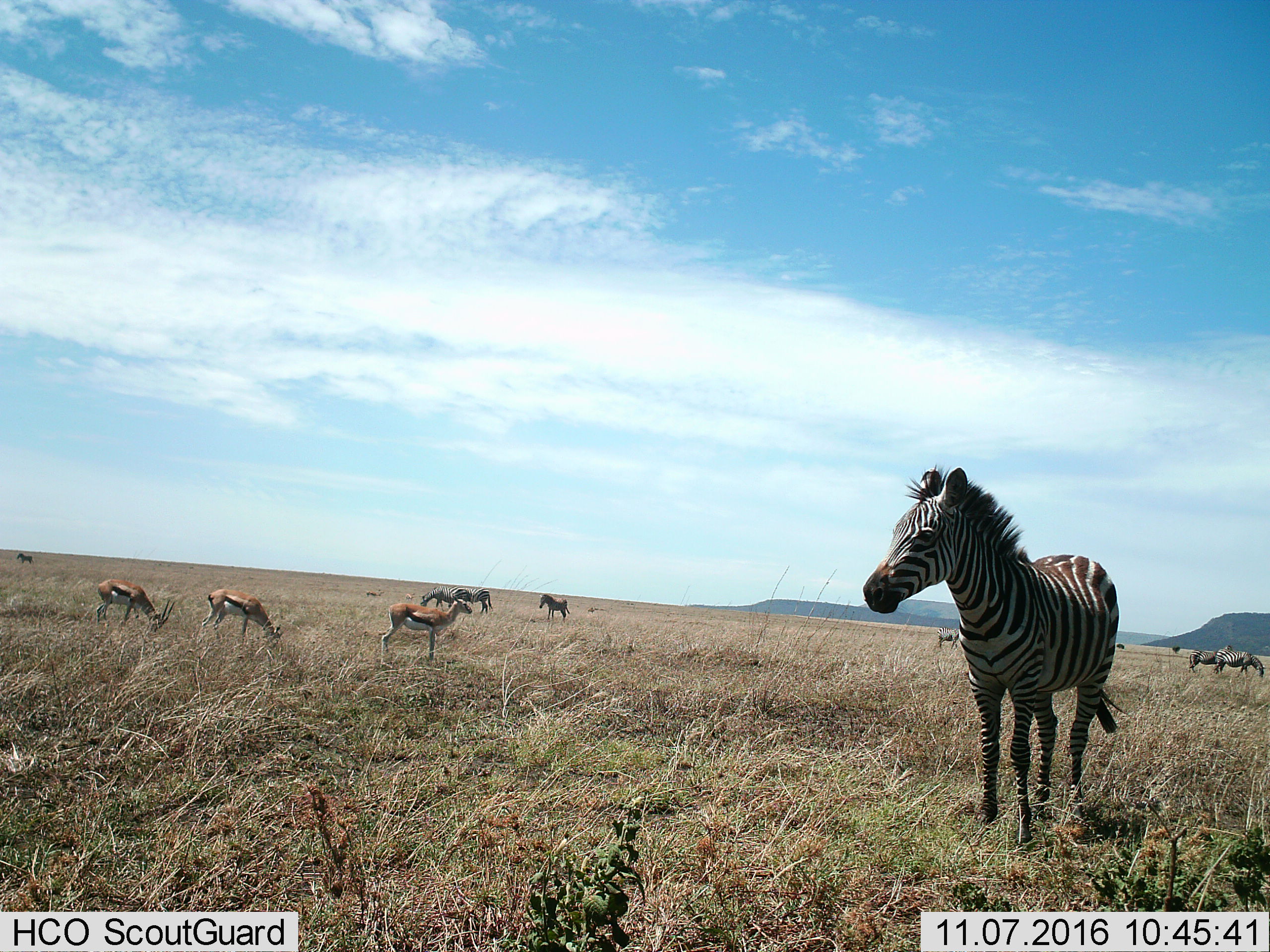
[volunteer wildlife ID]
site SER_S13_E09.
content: unidentified animal